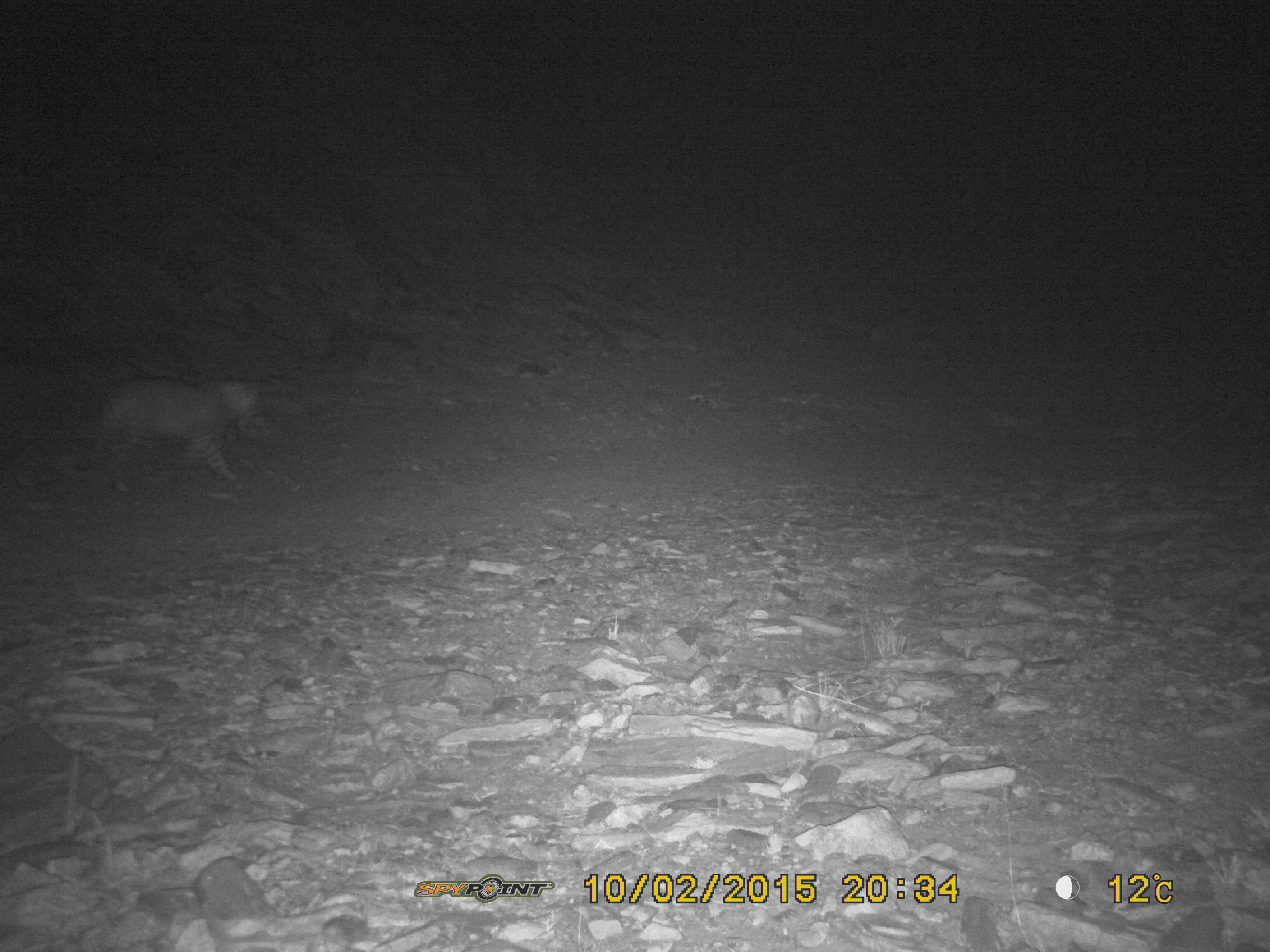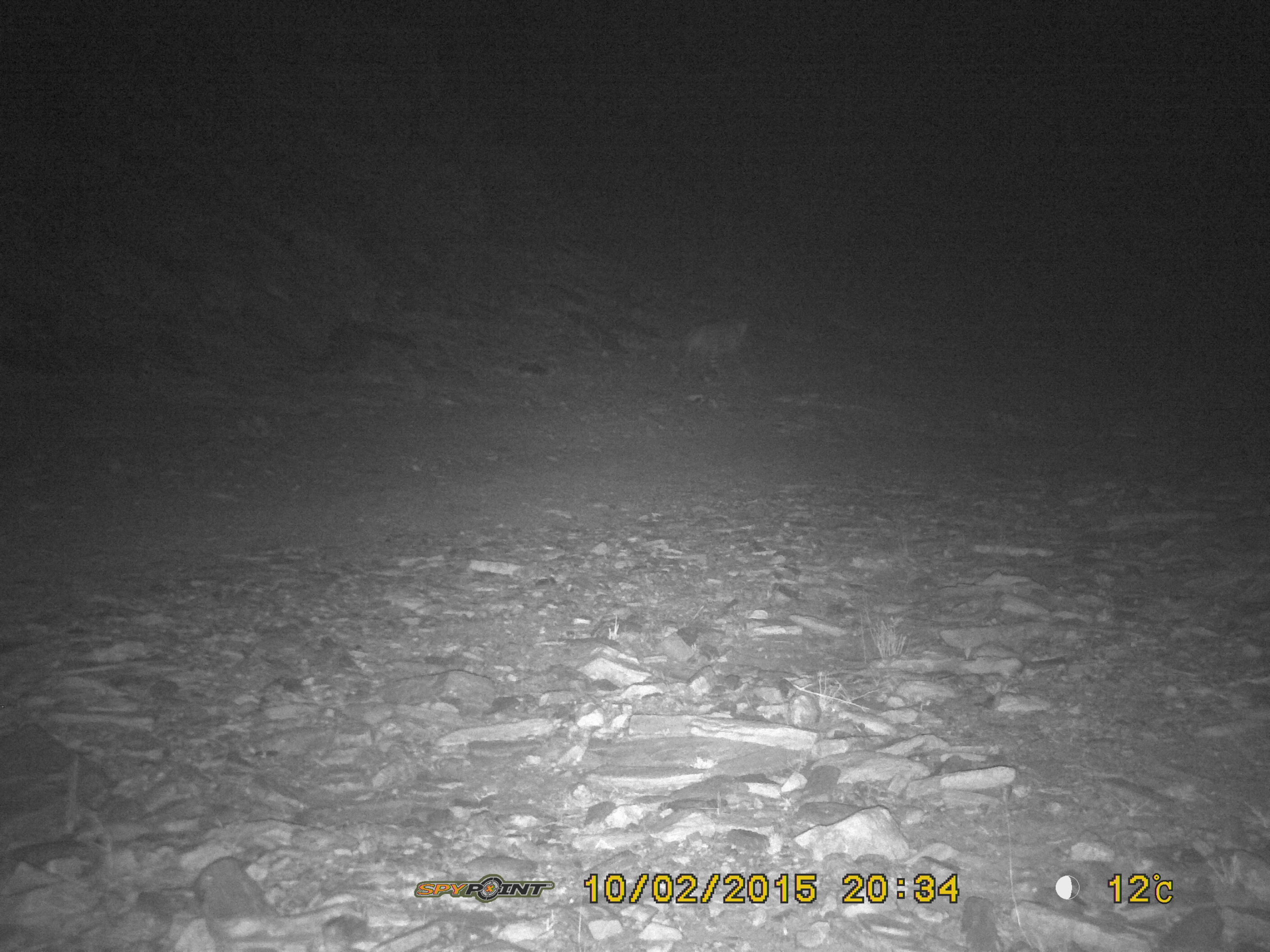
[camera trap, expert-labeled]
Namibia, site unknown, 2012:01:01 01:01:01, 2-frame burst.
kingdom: Animalia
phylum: Chordata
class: Mammalia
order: Carnivora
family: Felidae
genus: Panthera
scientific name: Panthera pardus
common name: leopard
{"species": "Panthera pardus (leopard)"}